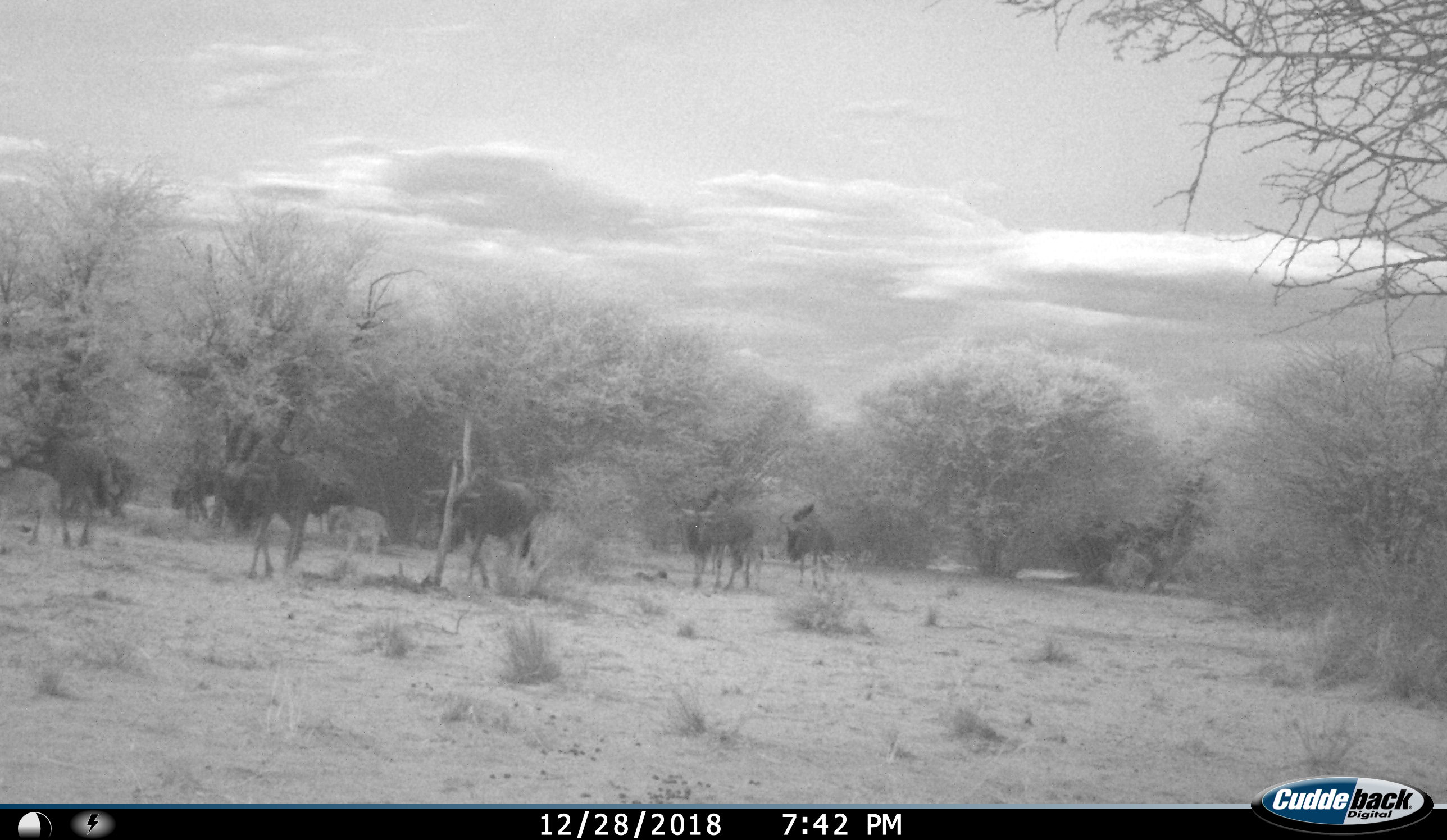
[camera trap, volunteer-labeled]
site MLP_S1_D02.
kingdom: Animalia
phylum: Chordata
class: Mammalia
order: Artiodactyla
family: Bovidae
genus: Connochaetes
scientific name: Connochaetes taurinus taurinus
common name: blue wildebeest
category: wildebeestblue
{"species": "wildebeestblue (blue wildebeest) (Connochaetes taurinus taurinus)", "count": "8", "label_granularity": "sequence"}